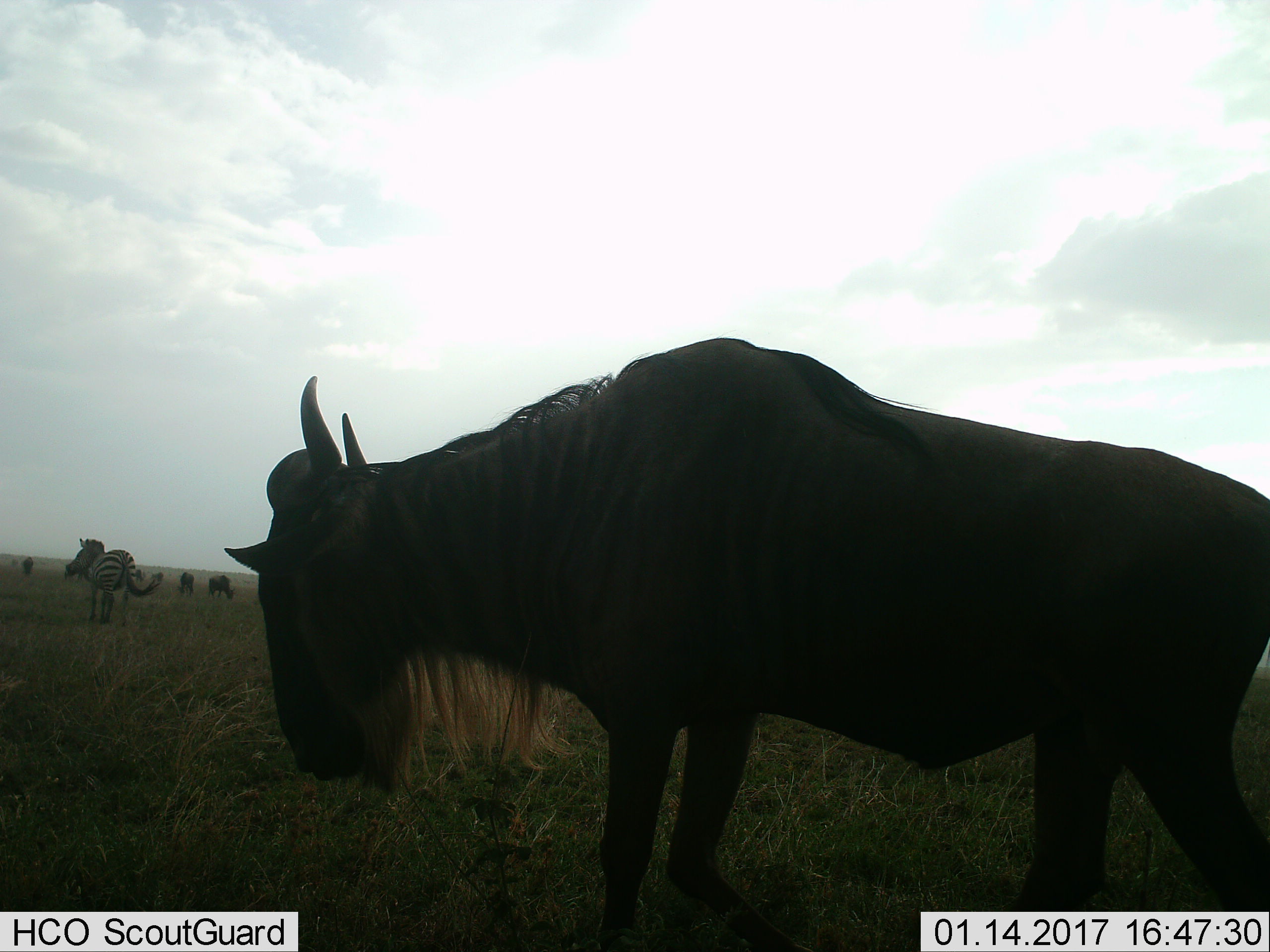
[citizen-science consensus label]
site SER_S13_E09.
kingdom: Animalia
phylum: Chordata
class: Mammalia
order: Artiodactyla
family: Bovidae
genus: Connochaetes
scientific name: Connochaetes taurinus taurinus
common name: blue wildebeest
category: wildebeestblue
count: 4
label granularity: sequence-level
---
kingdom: Animalia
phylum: Chordata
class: Mammalia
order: Perissodactyla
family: Equidae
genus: Equus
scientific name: Equus quagga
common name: plains zebra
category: zebraplains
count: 1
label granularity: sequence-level